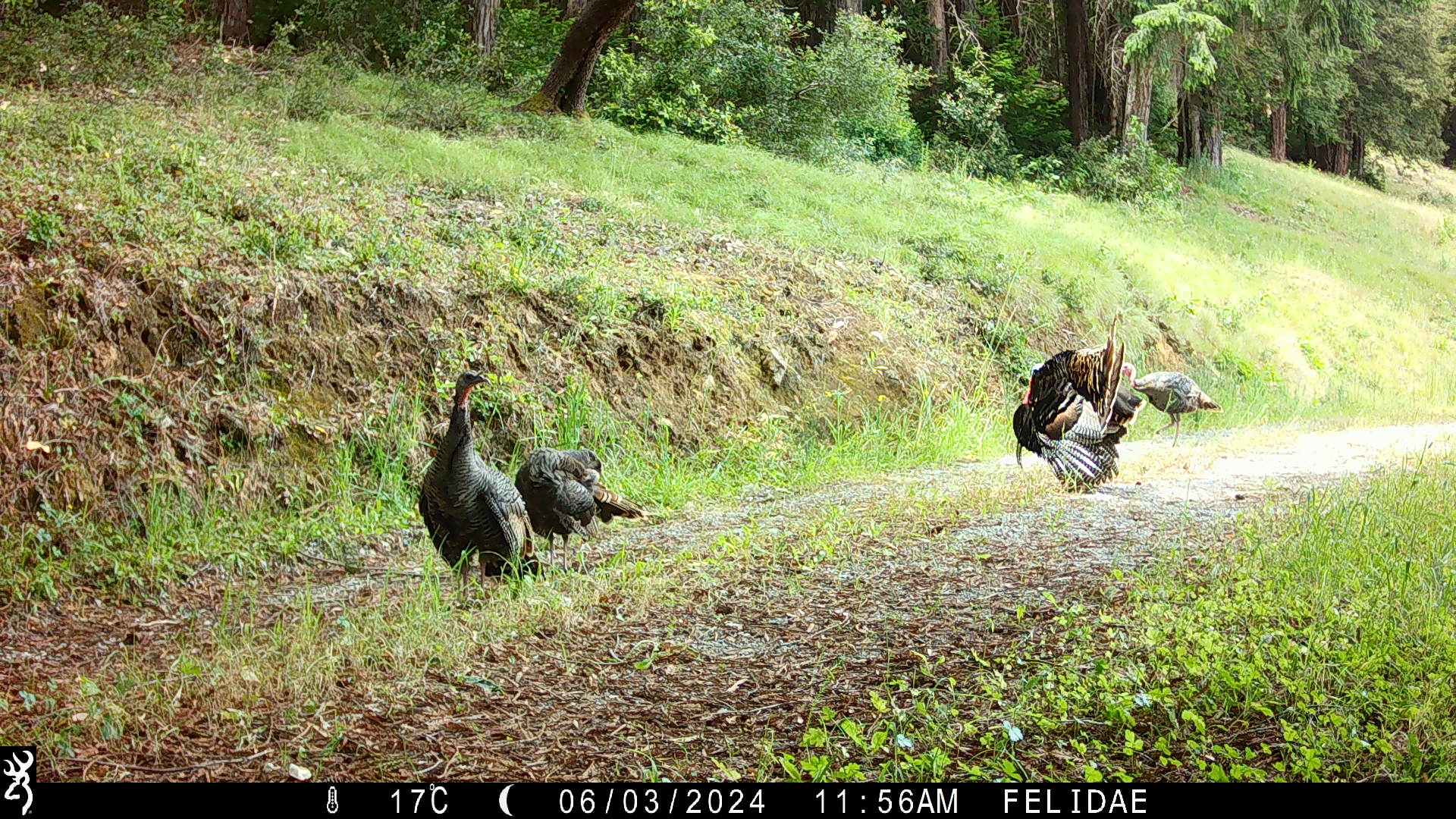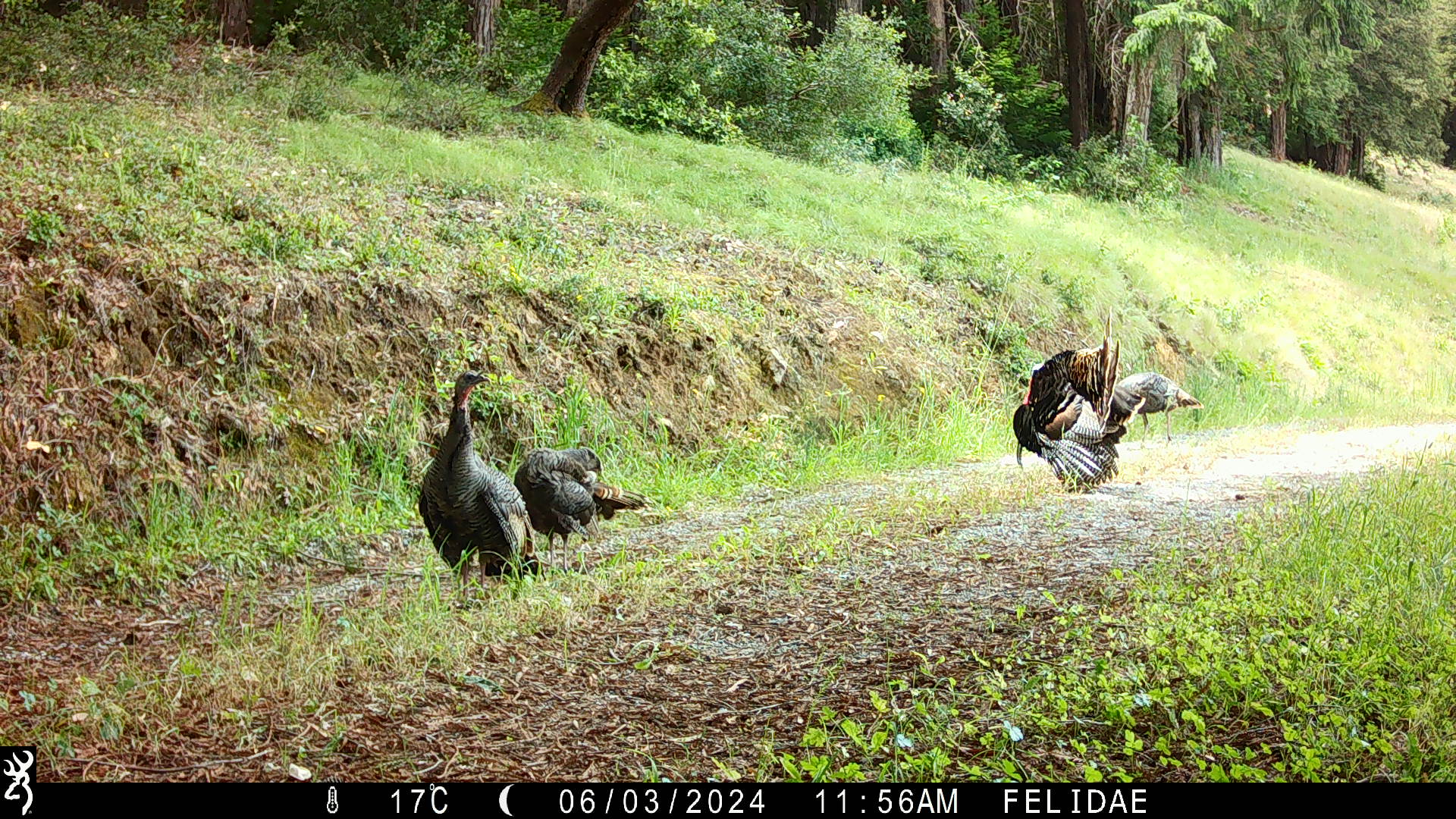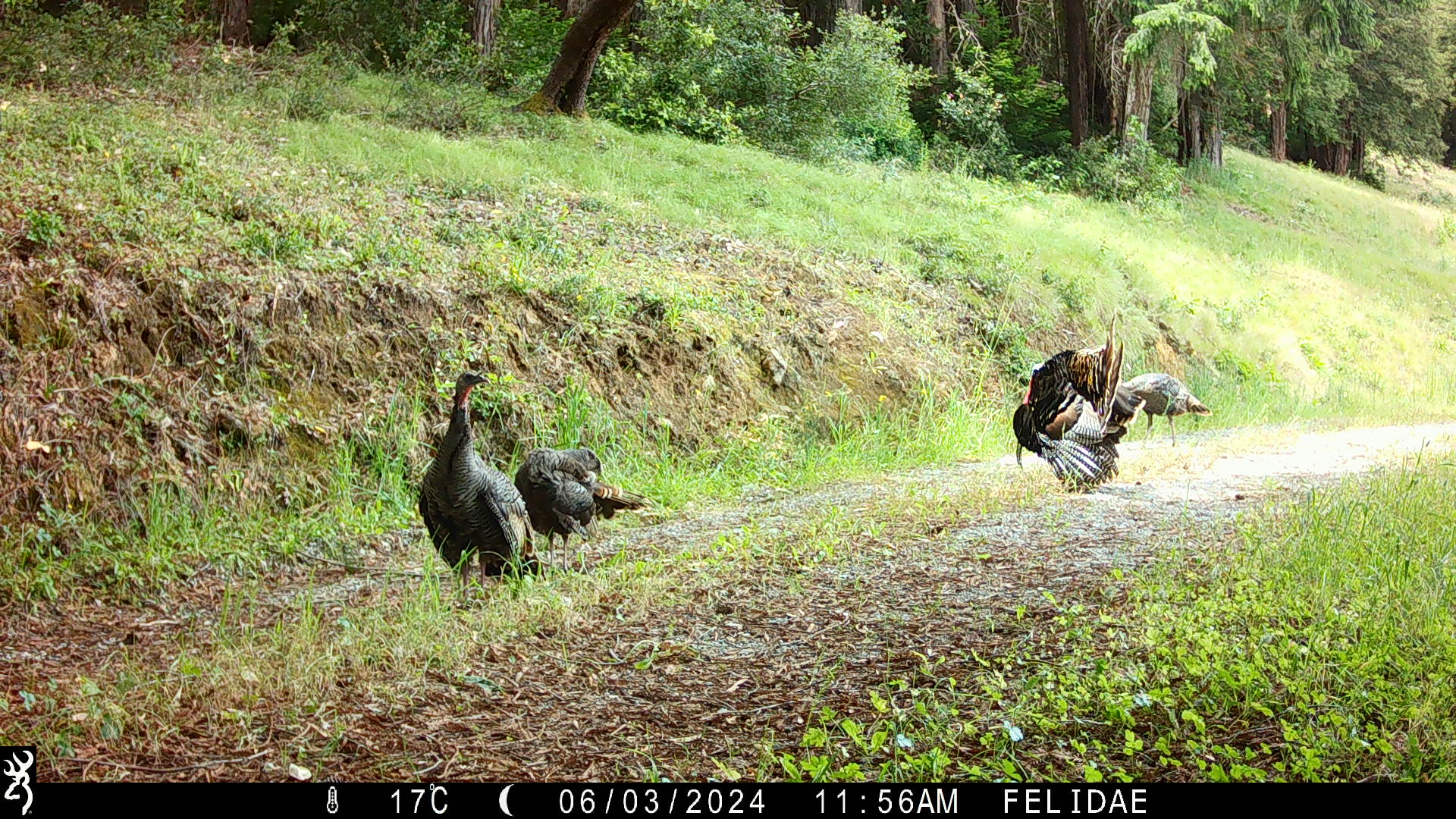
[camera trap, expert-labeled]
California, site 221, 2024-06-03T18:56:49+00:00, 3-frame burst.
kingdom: Animalia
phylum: Chordata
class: Aves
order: Galliformes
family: Phasianidae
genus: Meleagris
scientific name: Meleagris gallopavo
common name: turkey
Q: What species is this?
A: Turkey (Meleagris gallopavo).